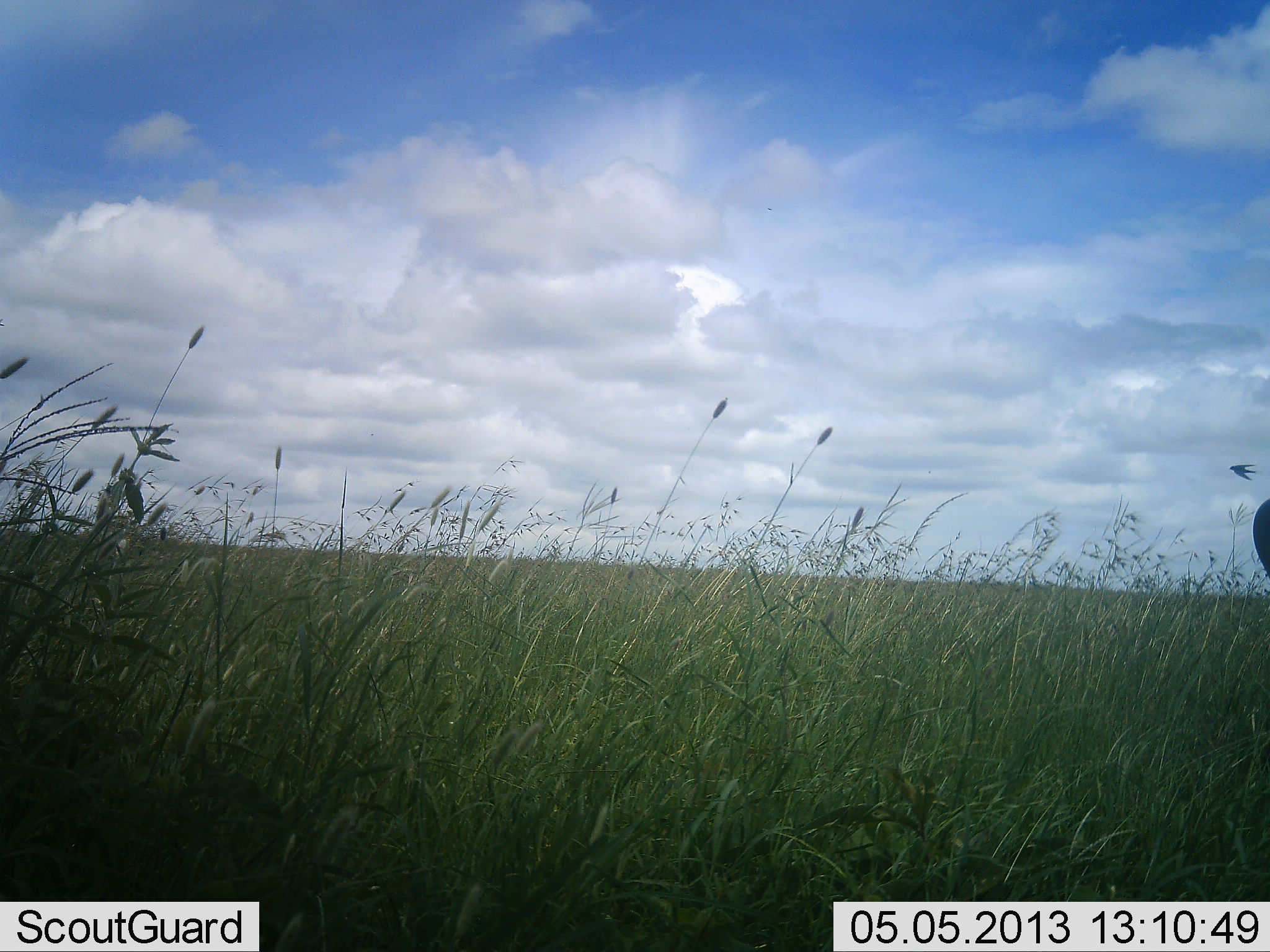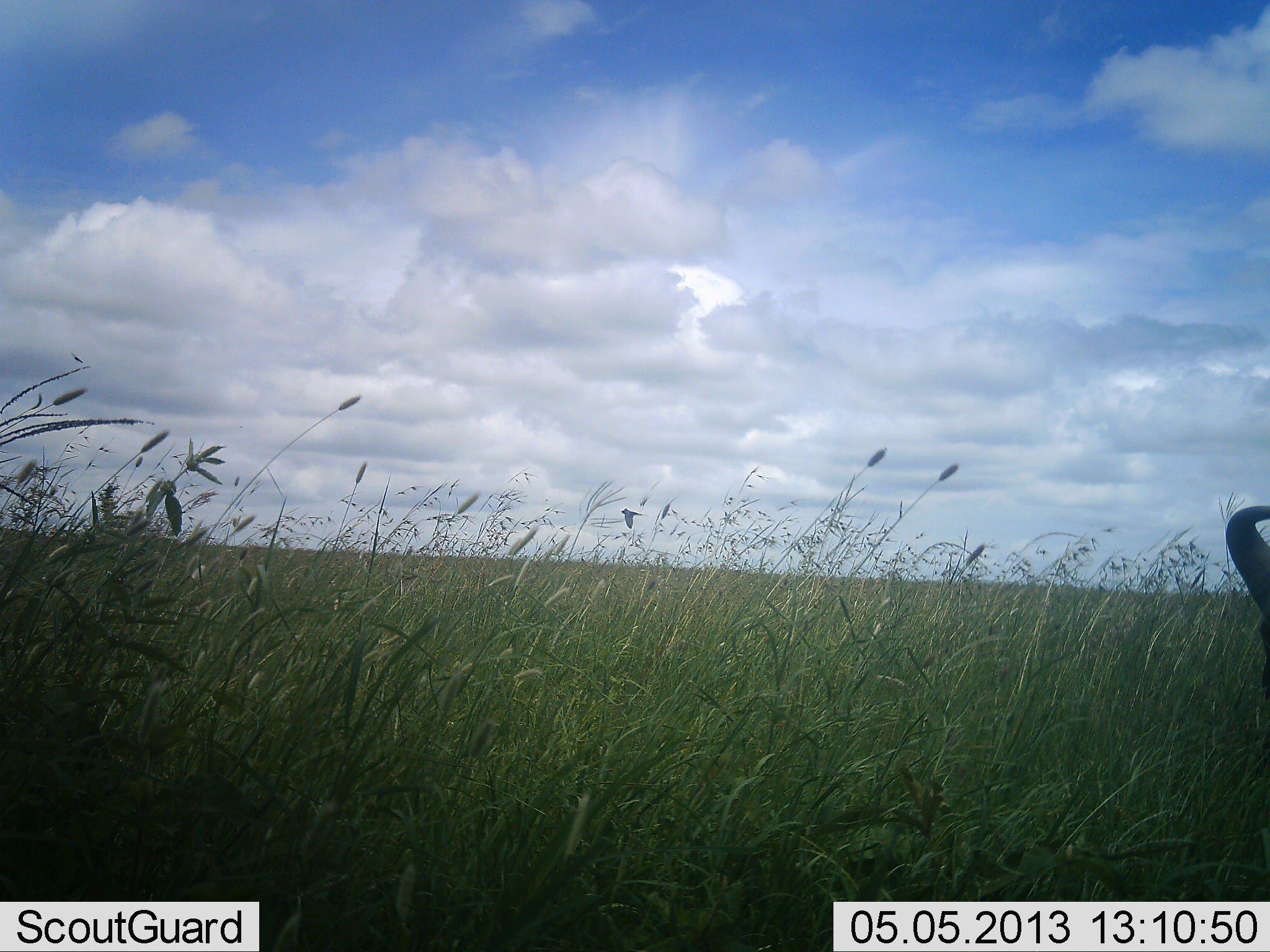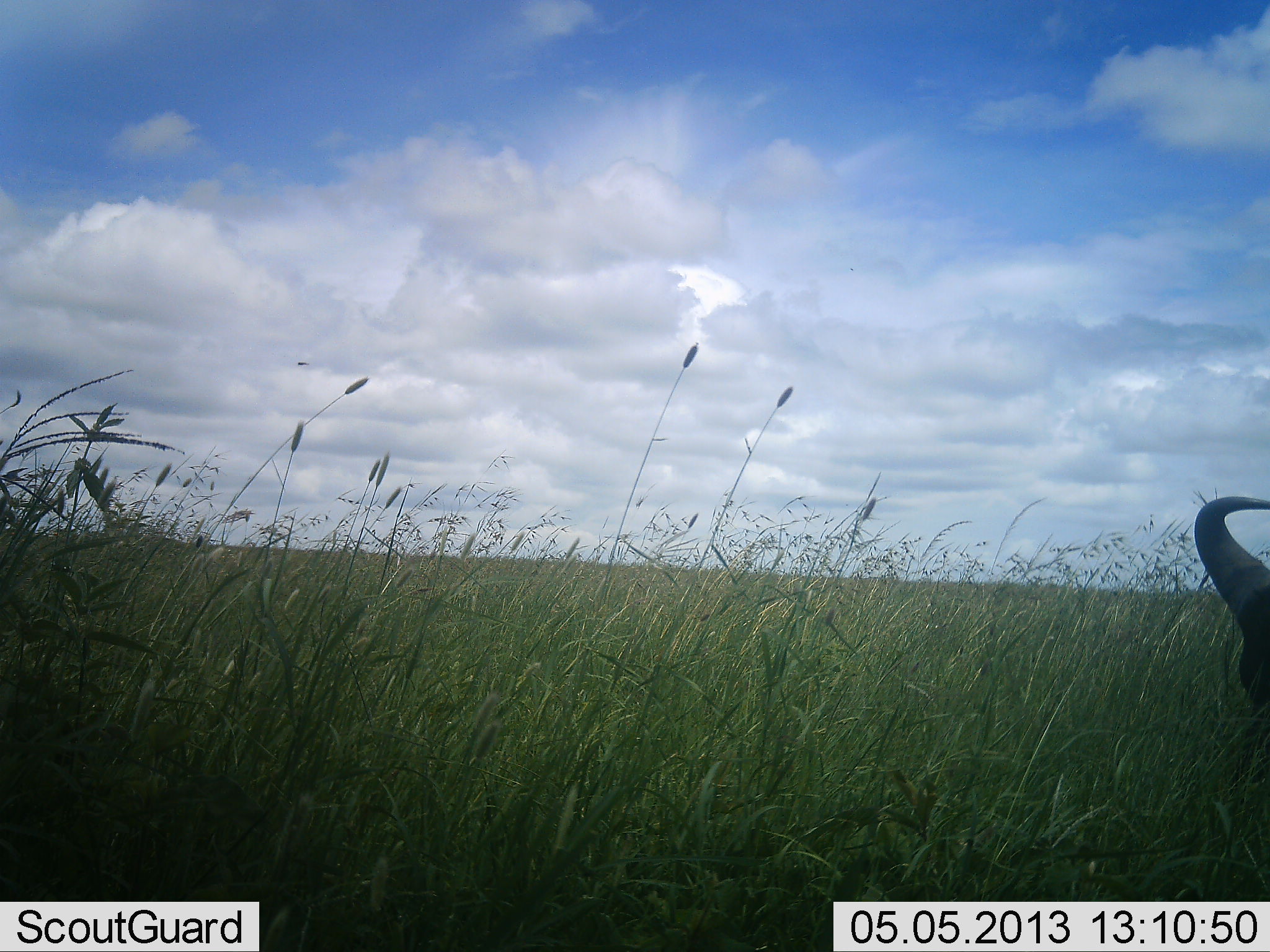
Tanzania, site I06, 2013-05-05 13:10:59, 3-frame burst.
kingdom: Animalia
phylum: Chordata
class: Mammalia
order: Artiodactyla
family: Bovidae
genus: Connochaetes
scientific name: Connochaetes taurinus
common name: blue wildebeest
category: wildebeest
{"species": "wildebeest (blue wildebeest) (Connochaetes taurinus)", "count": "1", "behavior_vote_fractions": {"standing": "30%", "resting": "20%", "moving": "30%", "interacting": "0%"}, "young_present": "0%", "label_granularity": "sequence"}